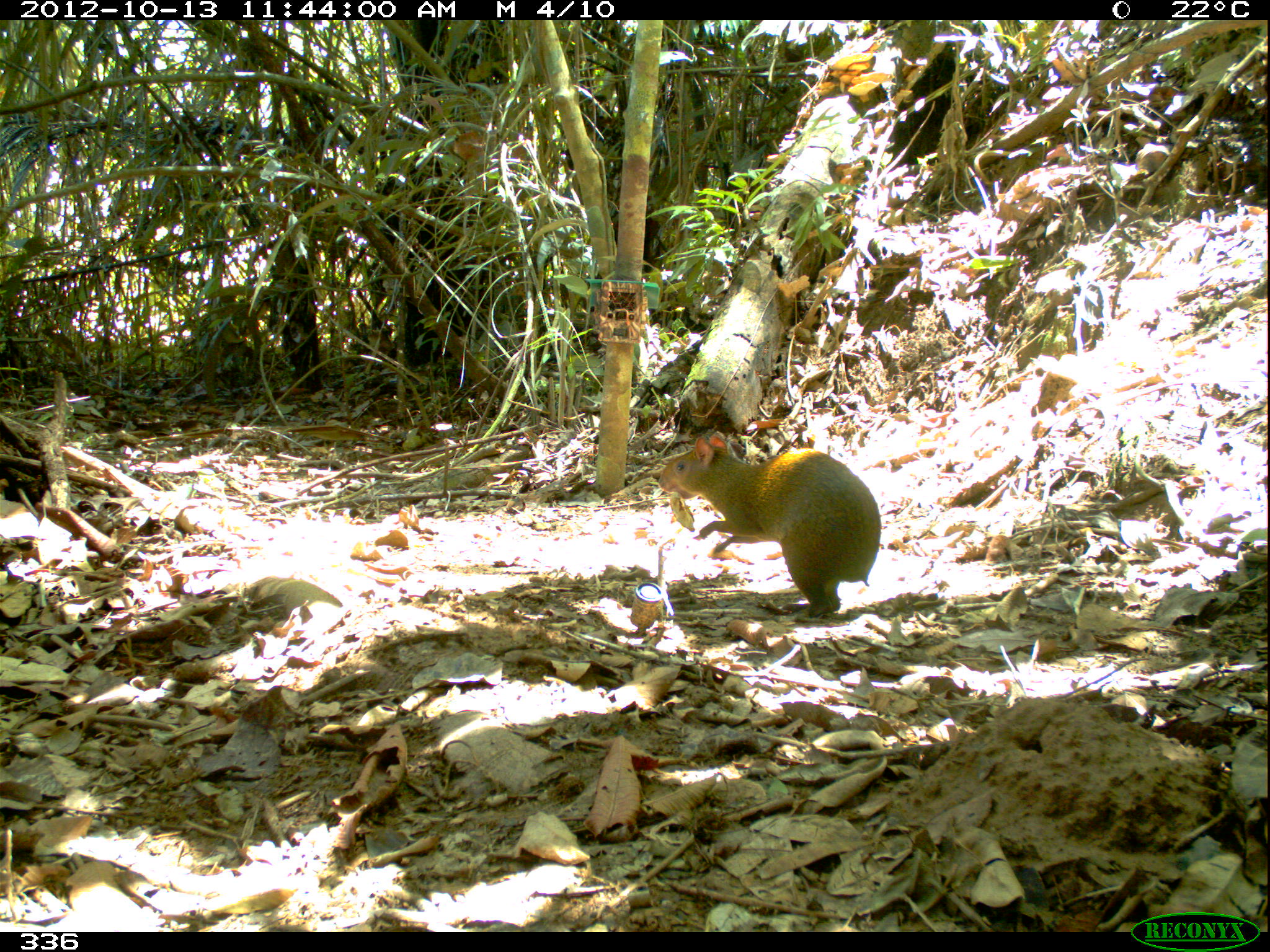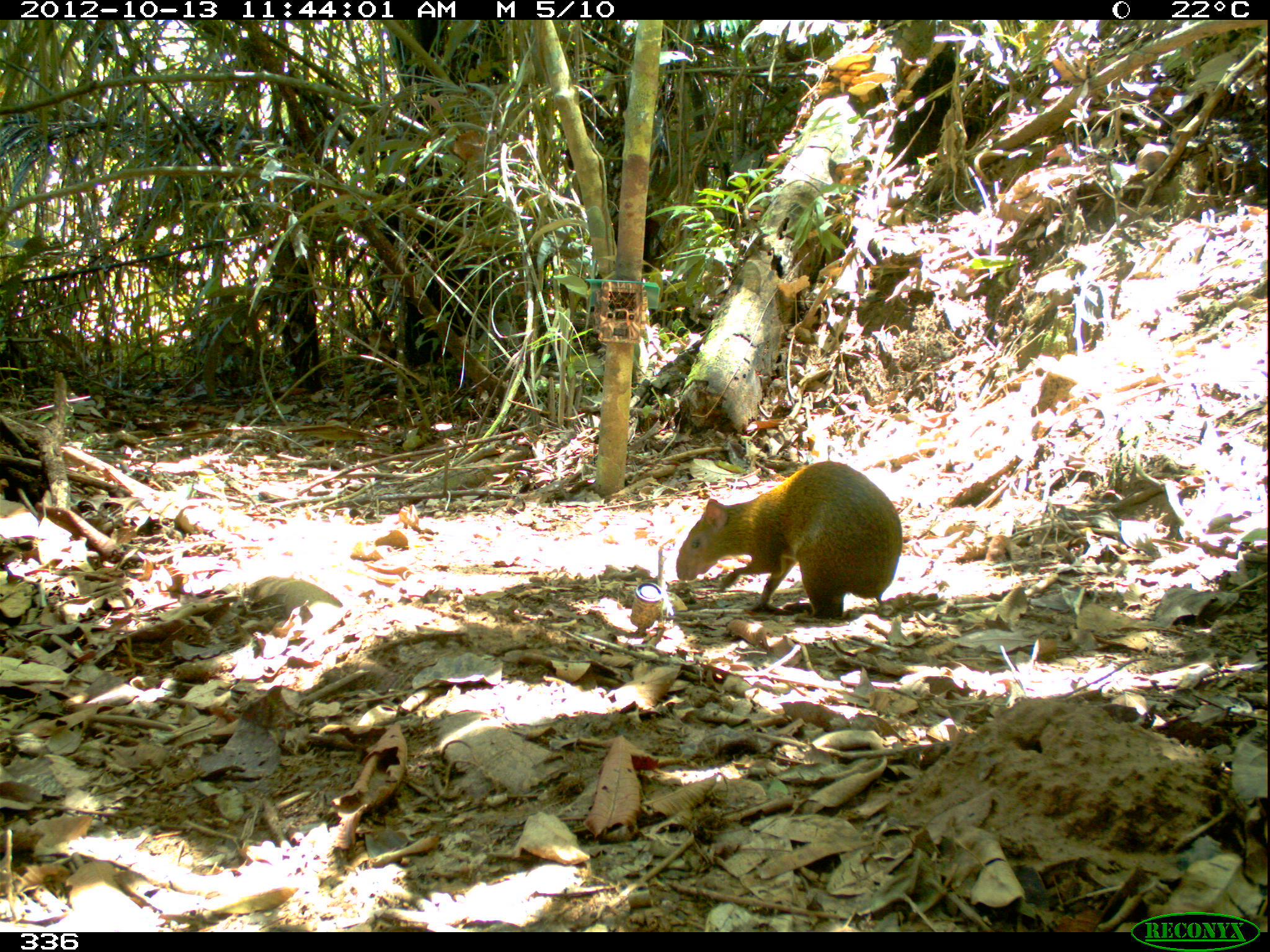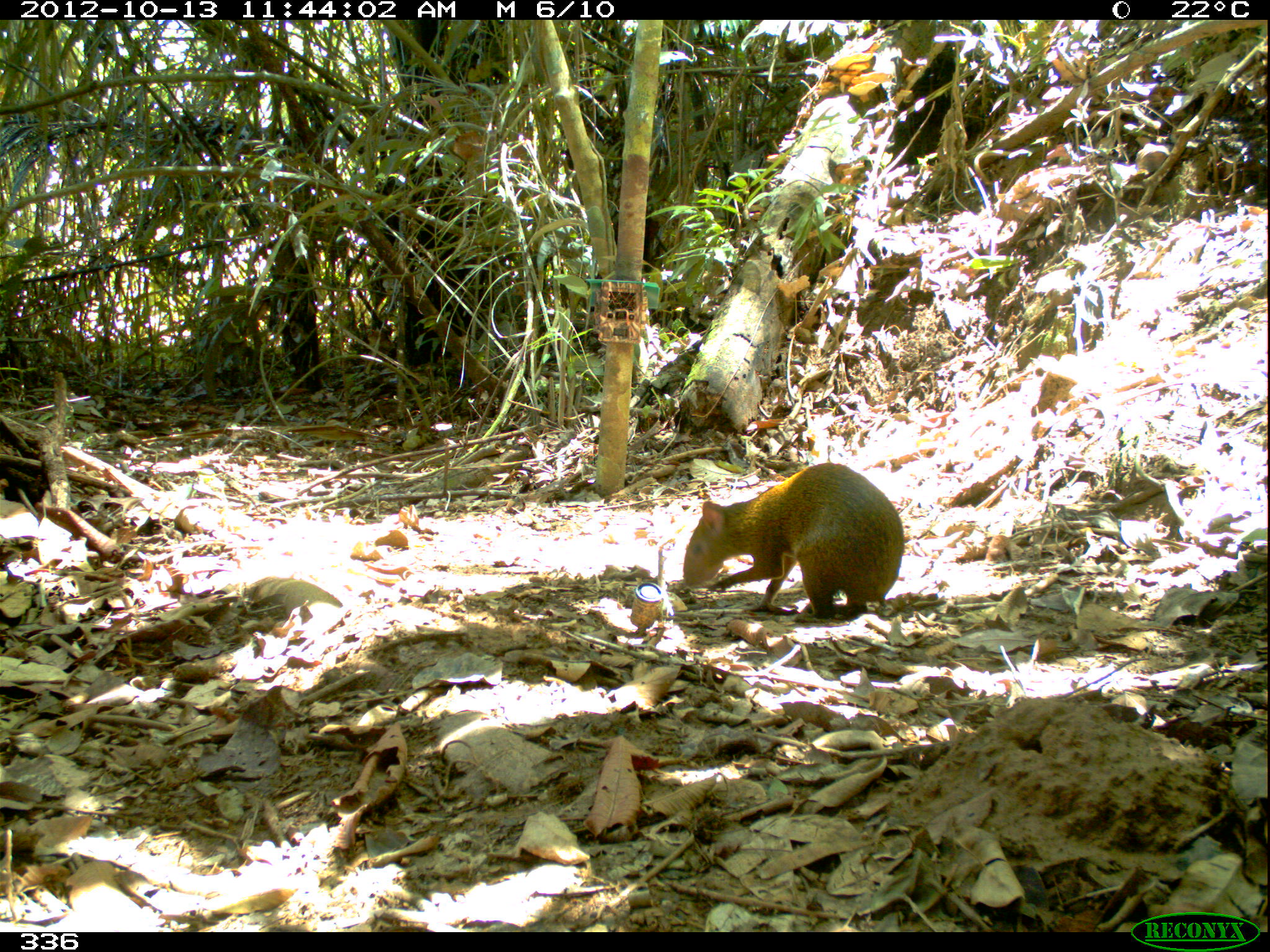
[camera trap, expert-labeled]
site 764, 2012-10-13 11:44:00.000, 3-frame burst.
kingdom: Animalia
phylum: Chordata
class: Mammalia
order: Rodentia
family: Dasyproctidae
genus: Dasyprocta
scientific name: Dasyprocta punctata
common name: central american agouti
Dasyprocta punctata (central american agouti).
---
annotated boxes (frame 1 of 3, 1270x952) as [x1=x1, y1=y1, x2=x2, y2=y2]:
dasyprocta punctata: [x1=658, y1=433, x2=881, y2=620]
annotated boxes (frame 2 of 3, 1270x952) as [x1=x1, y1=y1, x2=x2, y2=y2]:
dasyprocta punctata: [x1=675, y1=460, x2=904, y2=623]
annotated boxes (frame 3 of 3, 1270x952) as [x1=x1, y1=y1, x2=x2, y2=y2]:
dasyprocta punctata: [x1=684, y1=463, x2=905, y2=621]